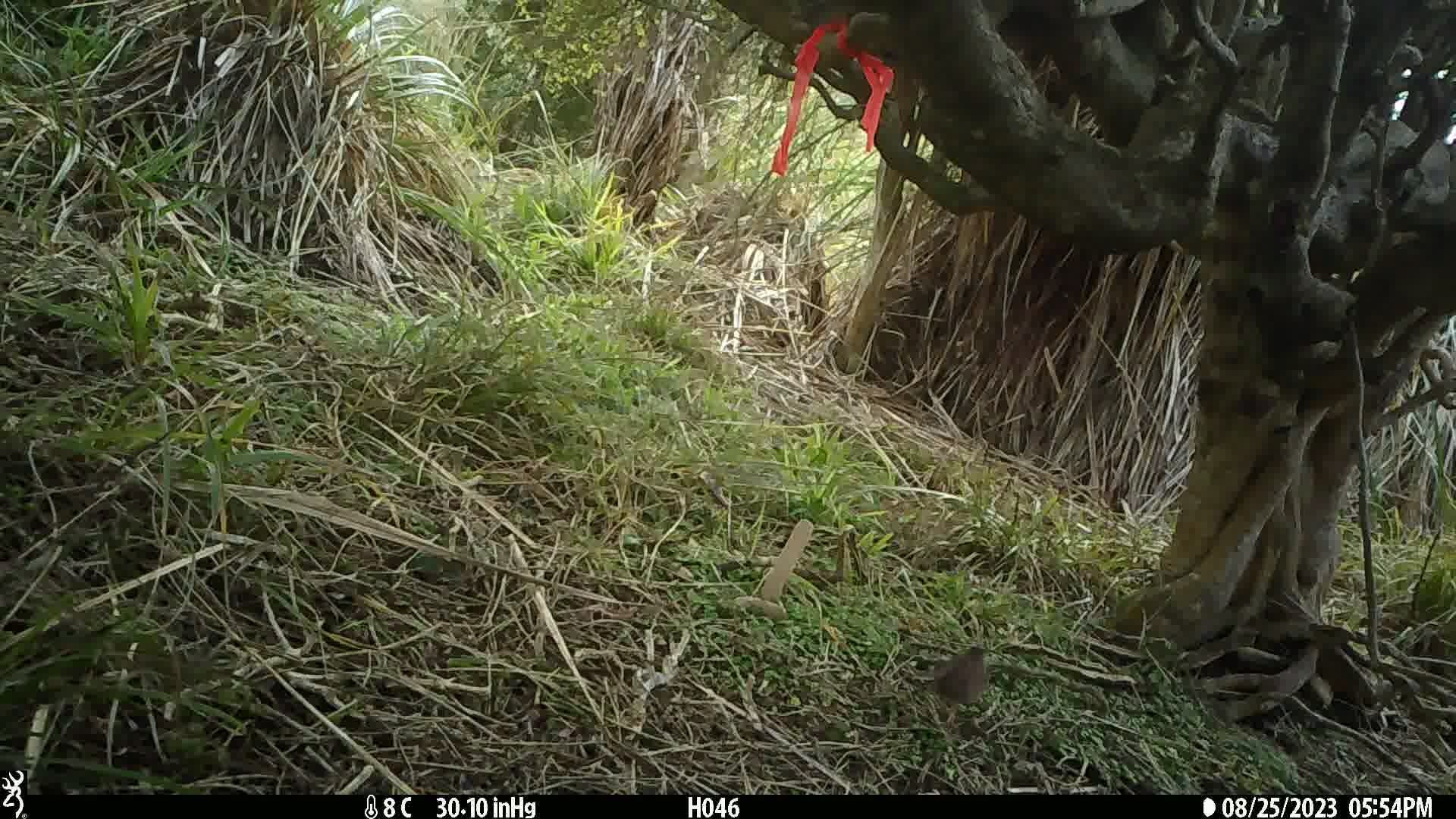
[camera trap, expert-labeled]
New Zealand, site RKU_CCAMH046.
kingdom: Animalia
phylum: Chordata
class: Aves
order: Passeriformes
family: Prunellidae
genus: Prunella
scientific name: Prunella modularis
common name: dunnock